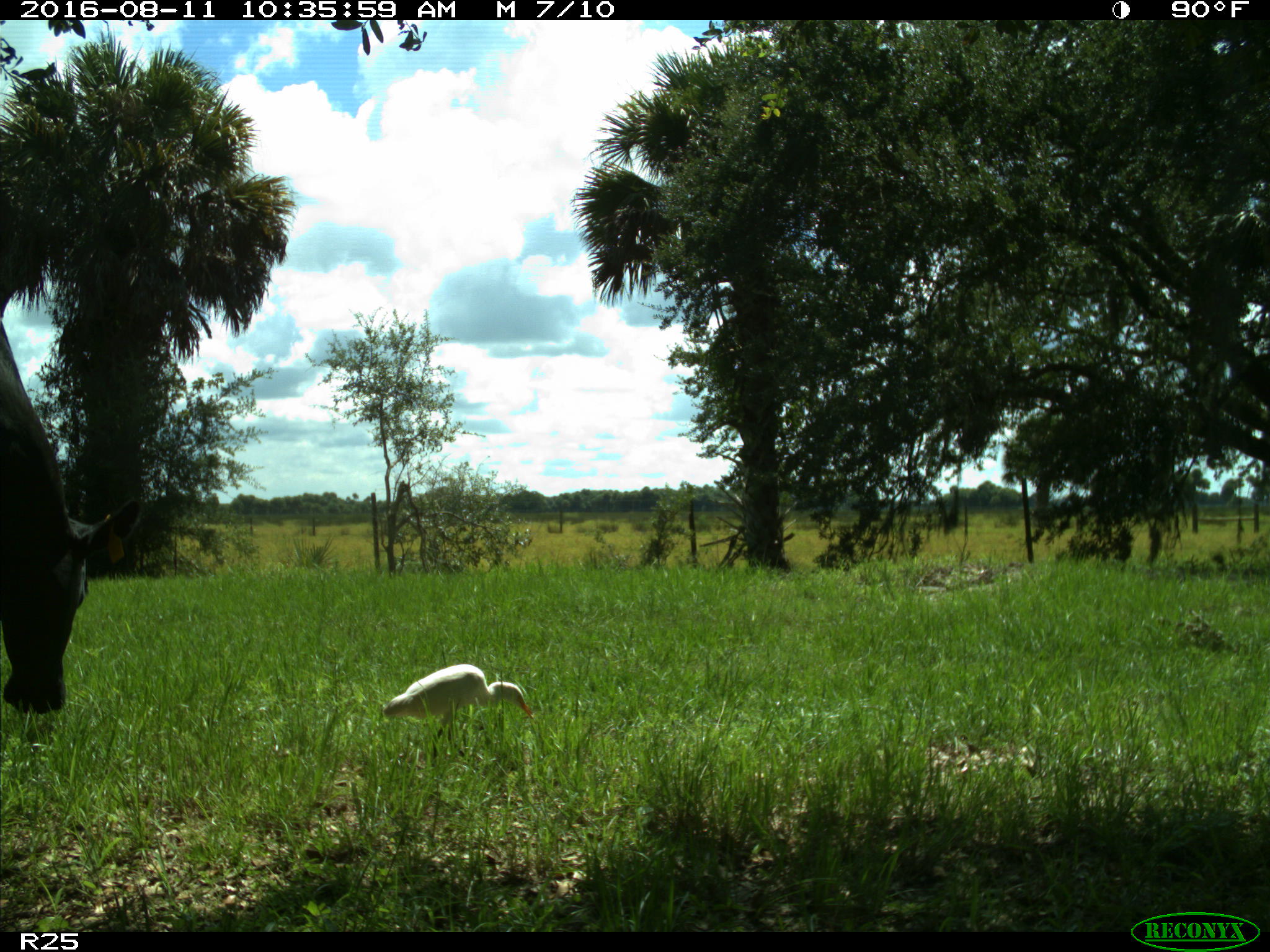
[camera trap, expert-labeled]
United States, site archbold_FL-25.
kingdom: Animalia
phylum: Chordata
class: Mammalia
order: Artiodactyla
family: Bovidae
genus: Bos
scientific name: Bos taurus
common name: domestic cow